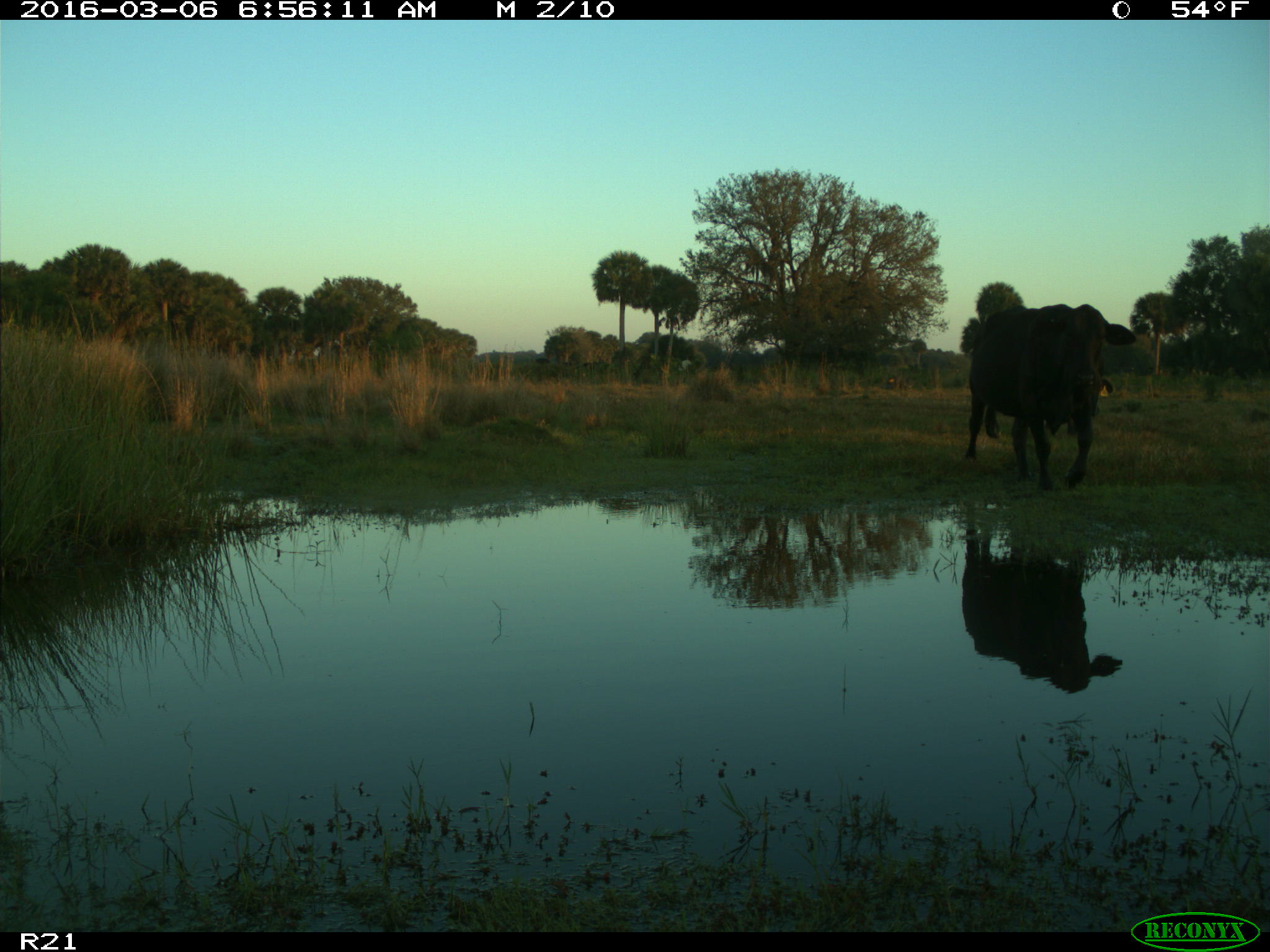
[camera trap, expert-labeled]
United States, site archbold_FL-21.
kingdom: Animalia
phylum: Chordata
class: Mammalia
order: Artiodactyla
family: Bovidae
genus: Bos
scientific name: Bos taurus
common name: domestic cow